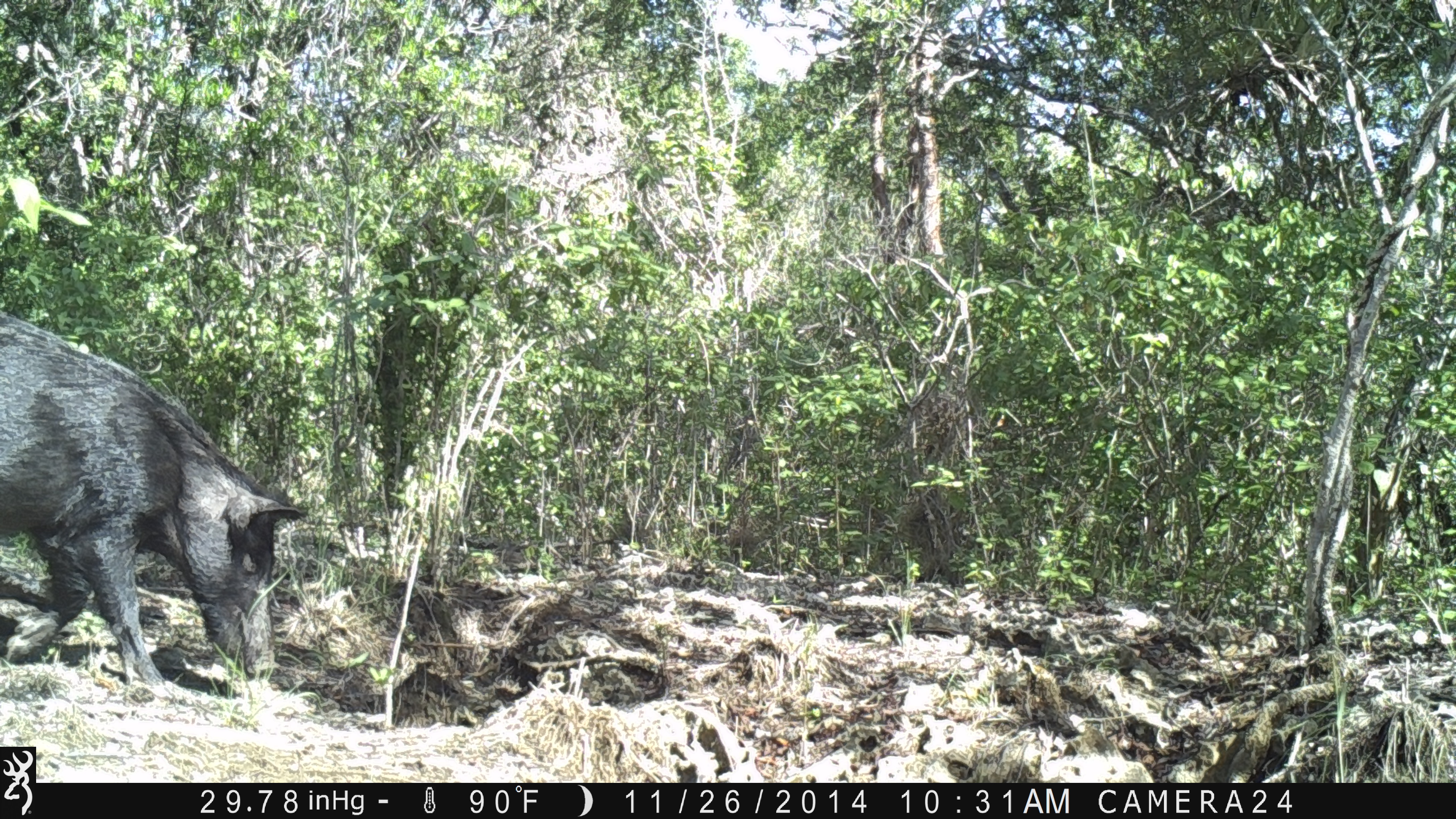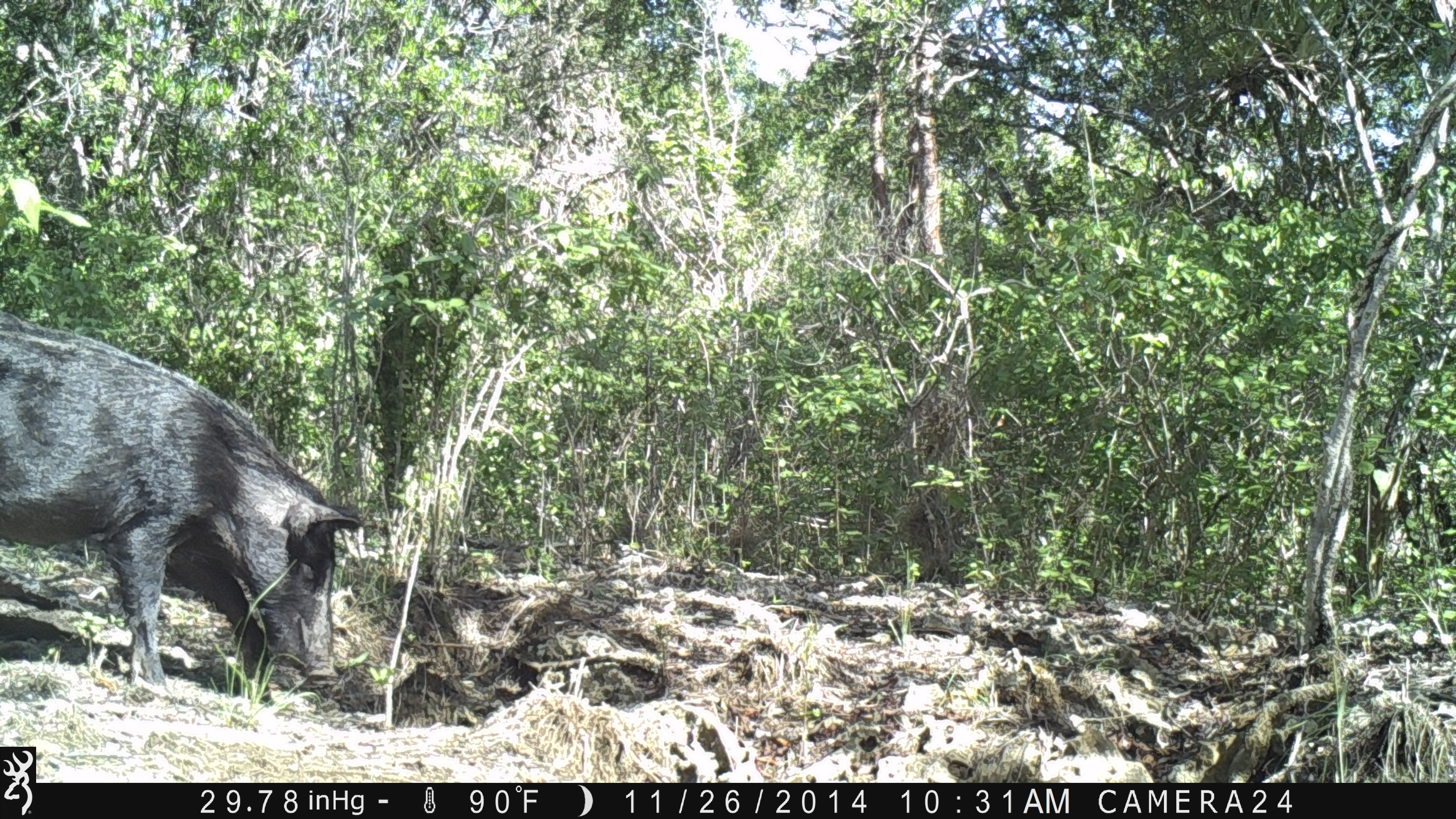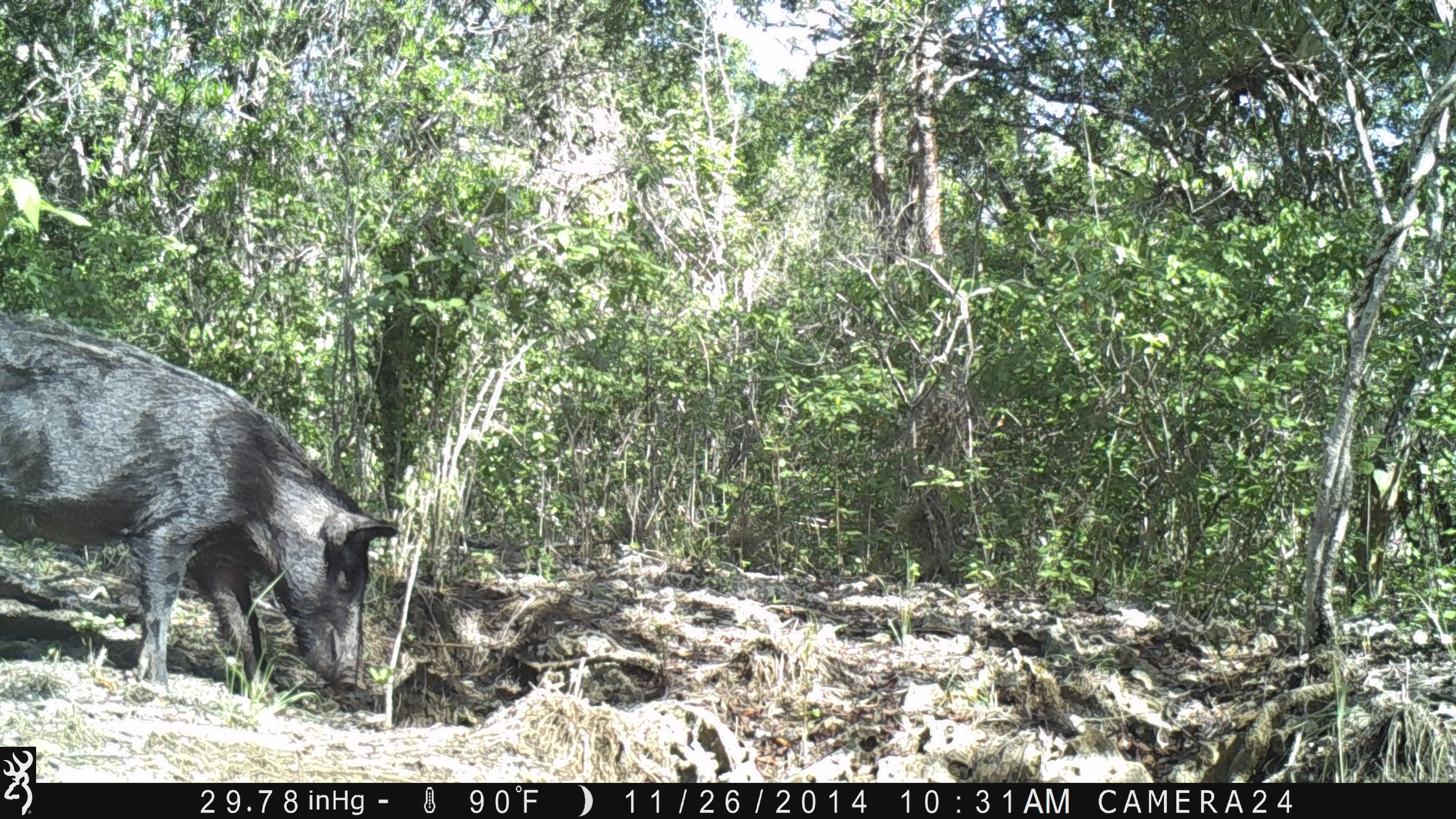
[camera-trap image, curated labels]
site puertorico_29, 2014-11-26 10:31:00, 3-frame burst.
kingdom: Animalia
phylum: Chordata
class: Mammalia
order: Artiodactyla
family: Suidae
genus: Sus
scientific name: Sus scrofa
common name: pig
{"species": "pig (Sus scrofa)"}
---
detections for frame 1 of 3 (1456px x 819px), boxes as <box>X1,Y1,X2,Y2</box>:
pig: <box>0,305,309,697</box>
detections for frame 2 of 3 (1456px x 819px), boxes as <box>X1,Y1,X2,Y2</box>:
pig: <box>0,300,364,697</box>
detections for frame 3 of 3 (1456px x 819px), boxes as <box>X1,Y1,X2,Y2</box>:
pig: <box>0,311,400,712</box>